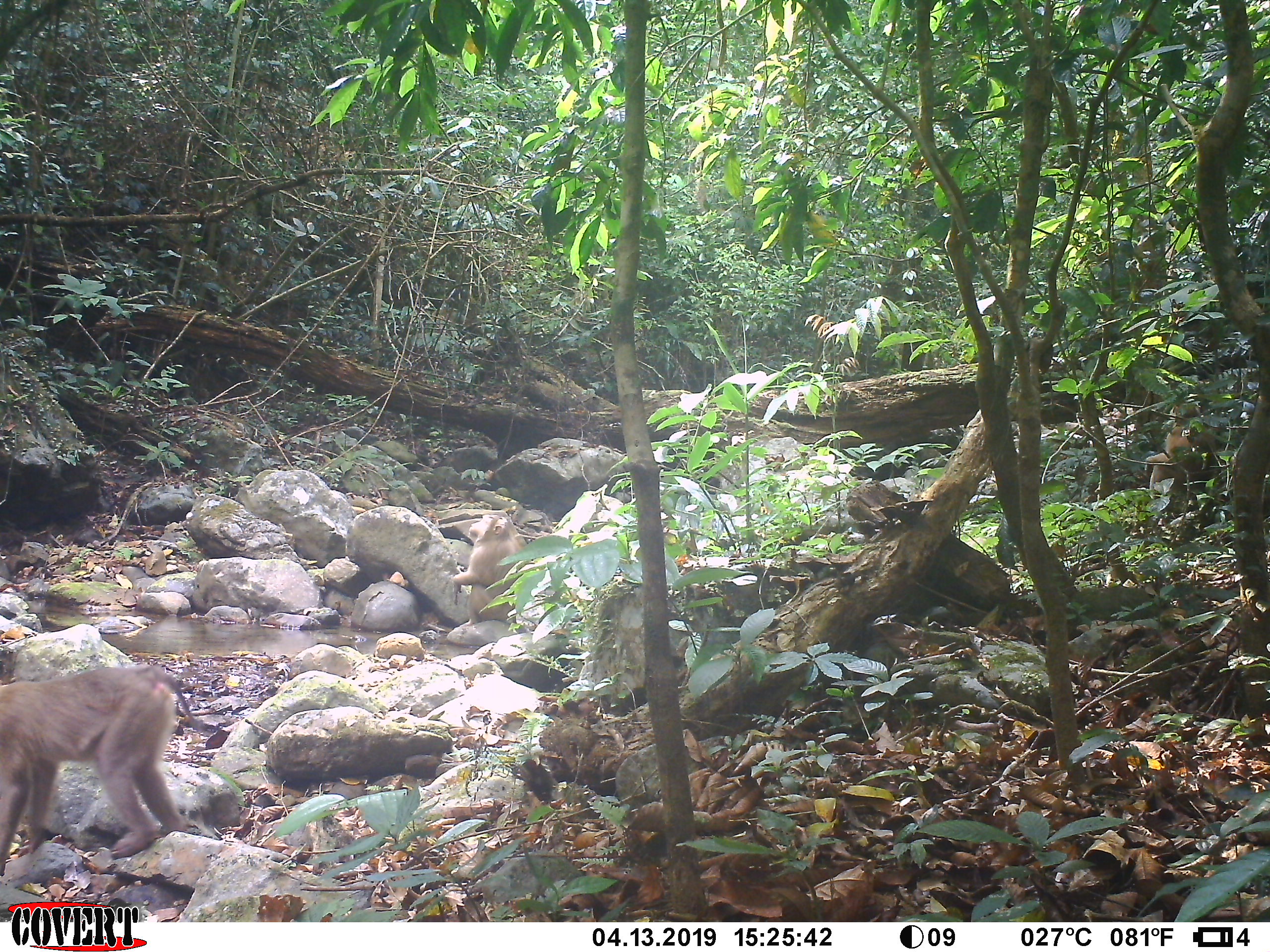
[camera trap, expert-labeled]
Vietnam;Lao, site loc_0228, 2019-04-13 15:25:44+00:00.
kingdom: Animalia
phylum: Chordata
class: Mammalia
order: Primates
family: Cercopithecidae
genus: Macaca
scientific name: Macaca nemestrina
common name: pig-tailed macaque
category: pig tailed macaque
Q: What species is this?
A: Pig tailed macaque (pig-tailed macaque) (Macaca nemestrina).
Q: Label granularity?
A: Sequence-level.